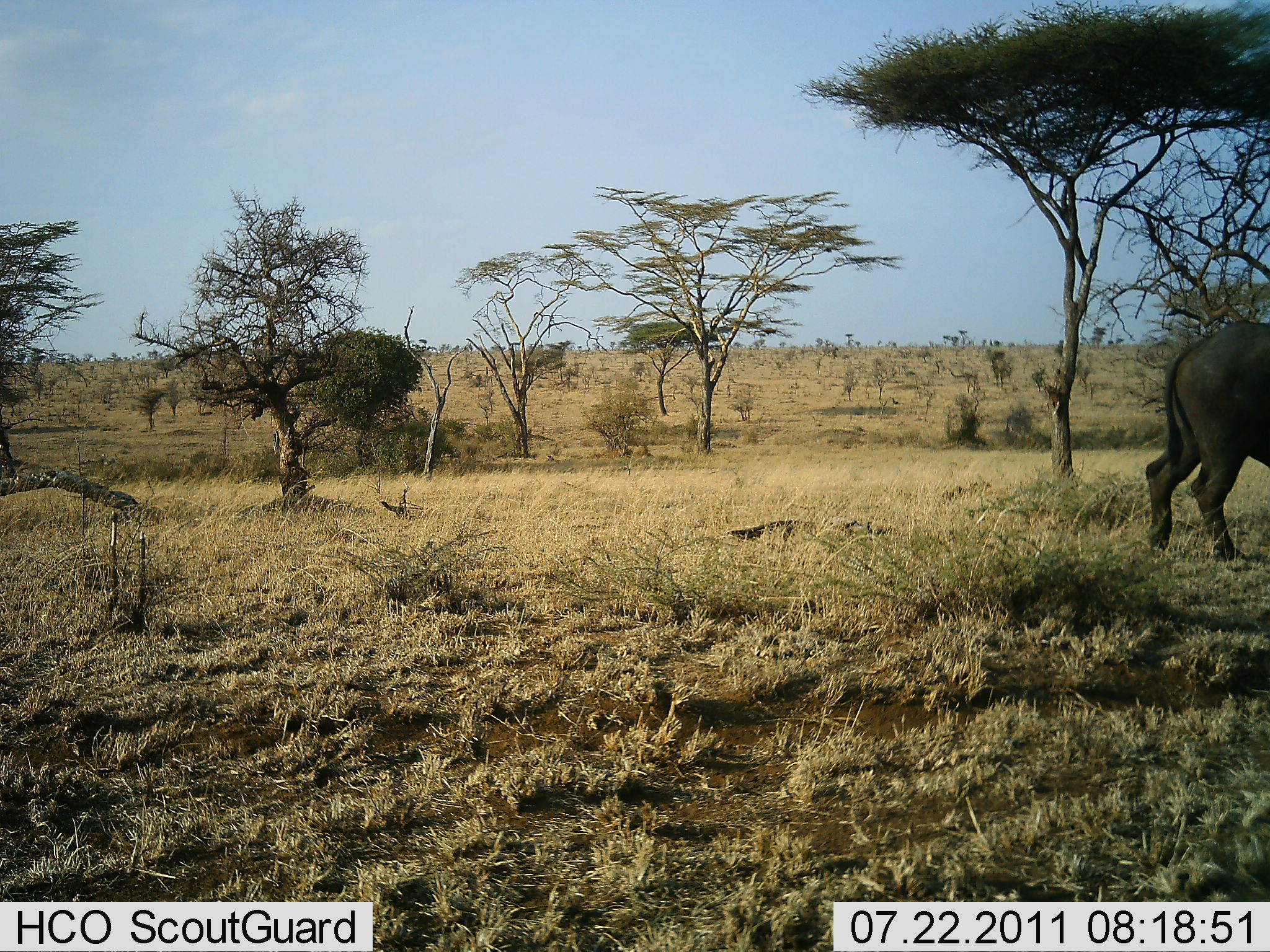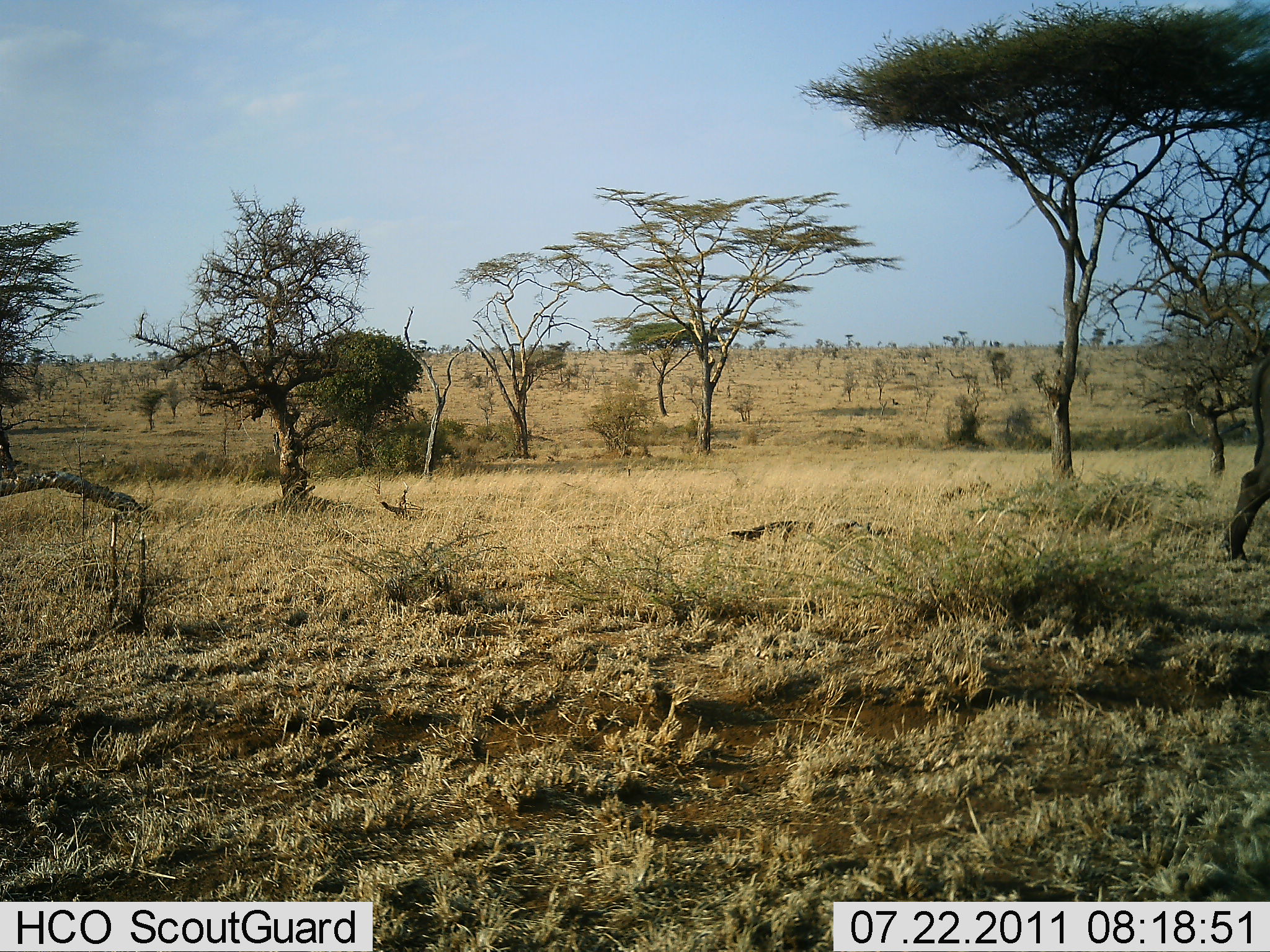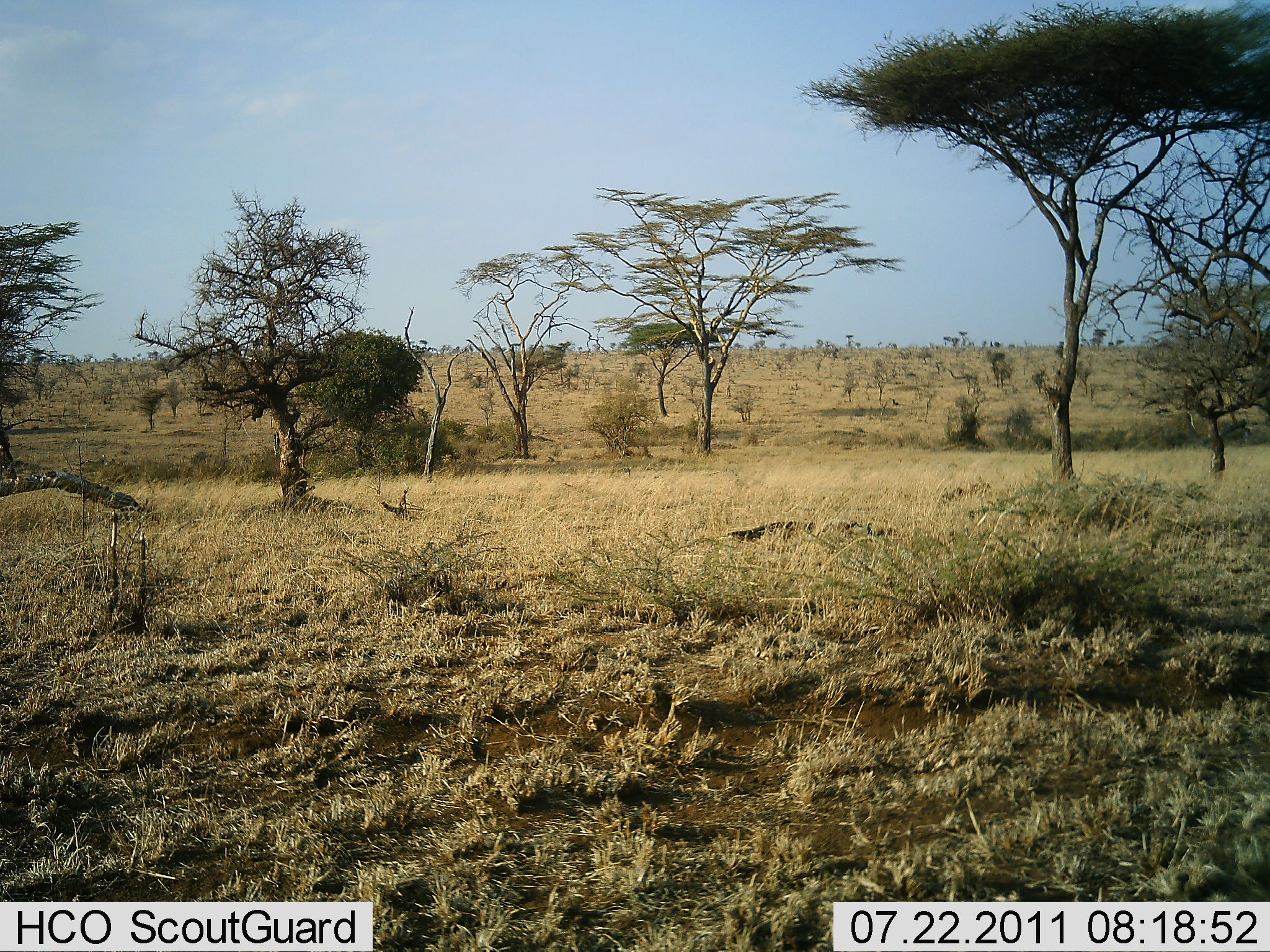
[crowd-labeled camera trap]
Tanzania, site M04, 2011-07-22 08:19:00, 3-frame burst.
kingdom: Animalia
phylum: Chordata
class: Mammalia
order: Artiodactyla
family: Bovidae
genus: Syncerus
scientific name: Syncerus caffer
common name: cape buffalo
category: buffalo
Buffalo (cape buffalo) (Syncerus caffer), count 1. Behavior (volunteer vote fractions): standing 0%, resting 0%, moving 100%, interacting 0%. Young present (vote fraction): 0%. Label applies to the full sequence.